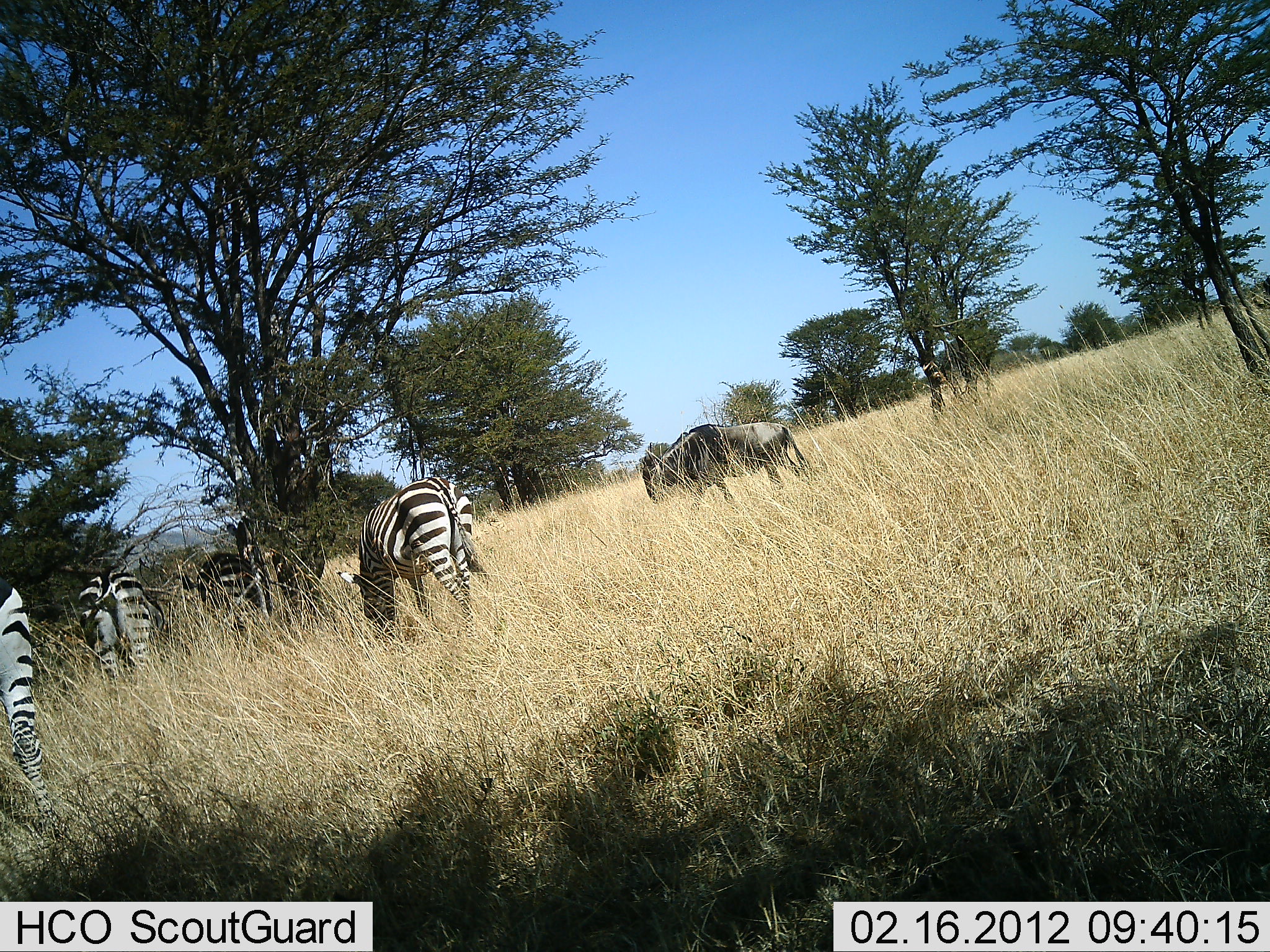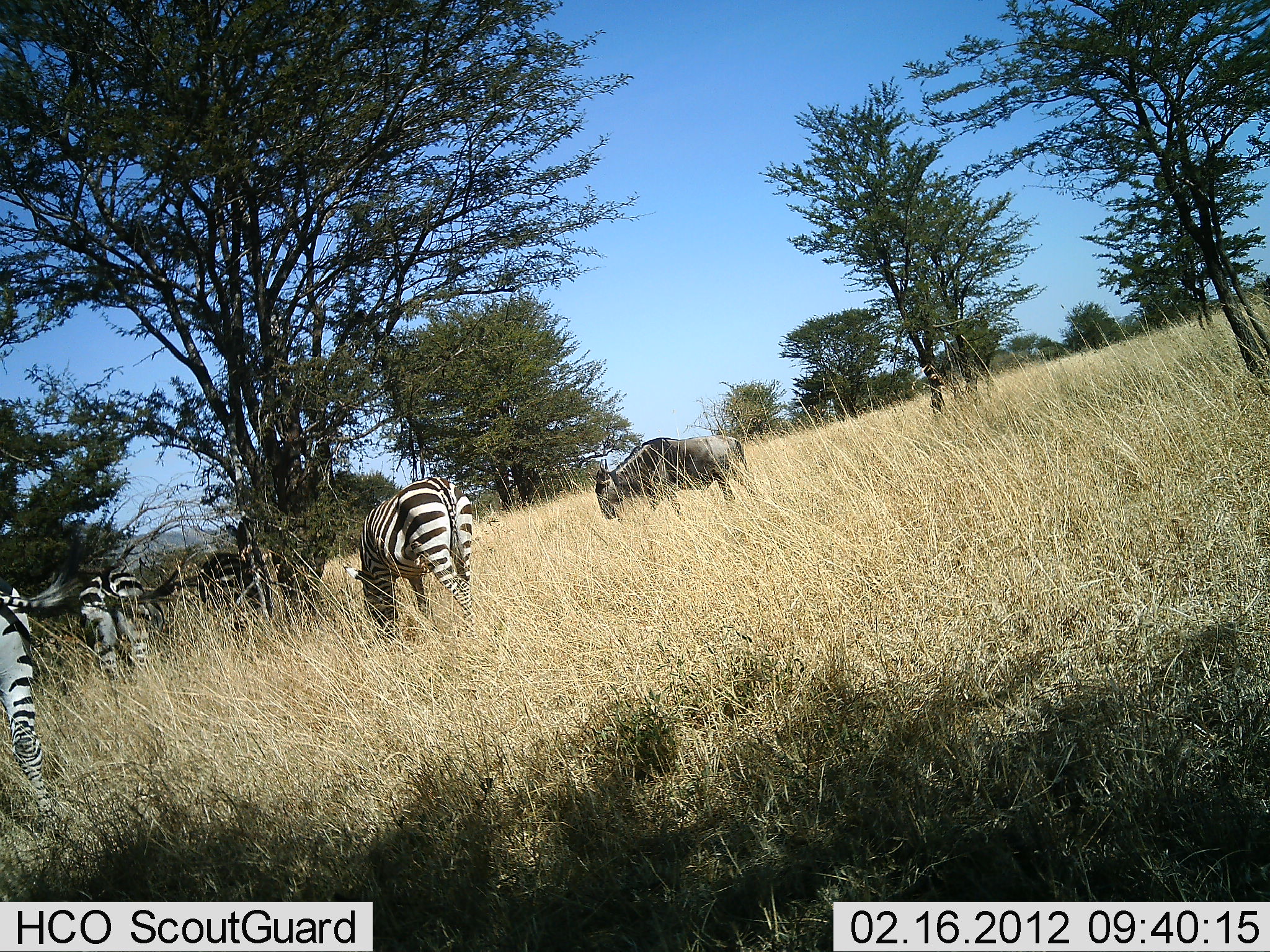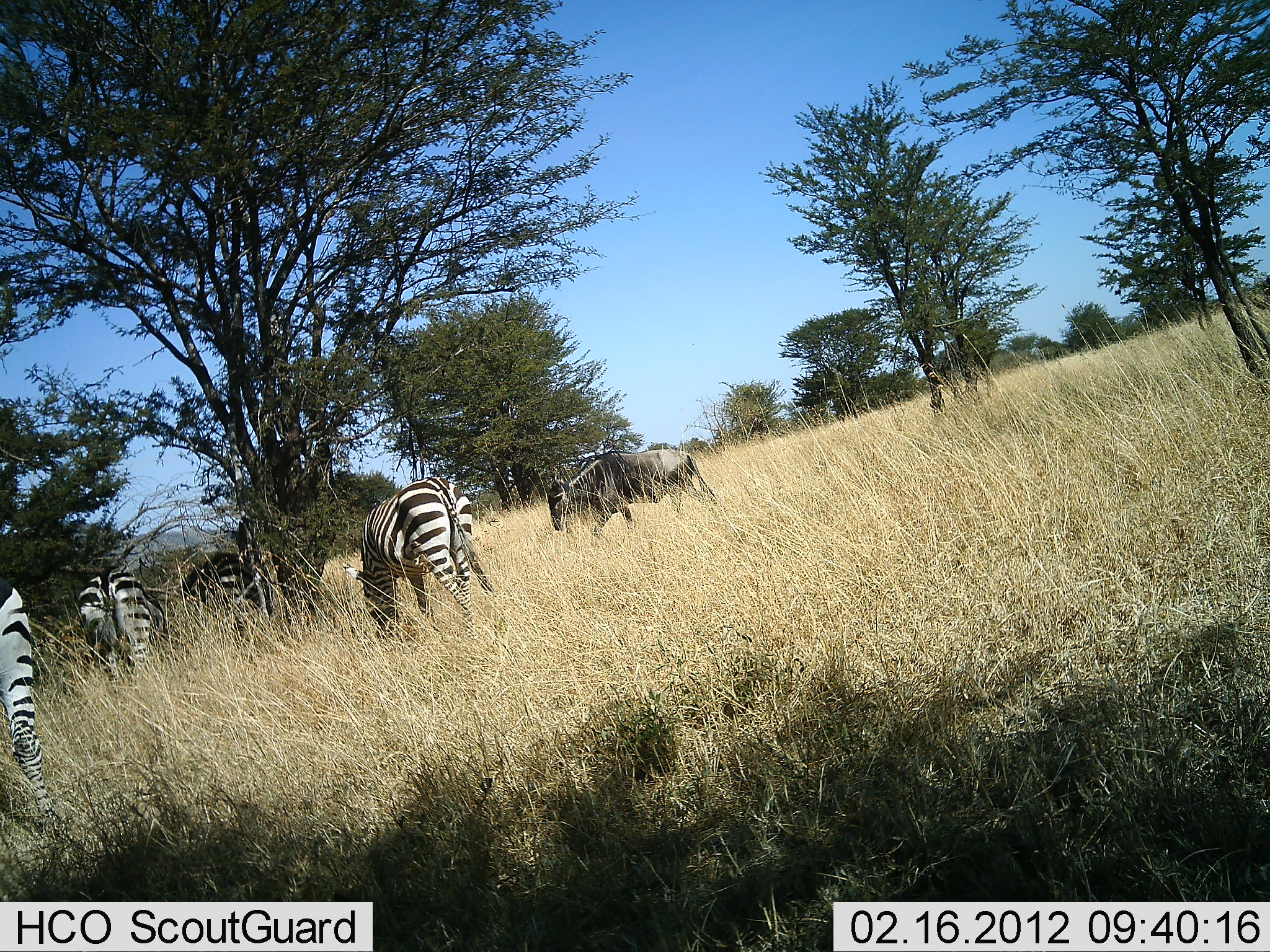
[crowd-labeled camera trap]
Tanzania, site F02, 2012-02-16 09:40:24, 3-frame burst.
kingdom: Animalia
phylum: Chordata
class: Mammalia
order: Artiodactyla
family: Bovidae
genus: Connochaetes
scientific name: Connochaetes taurinus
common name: blue wildebeest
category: wildebeest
Wildebeest (blue wildebeest) (Connochaetes taurinus), count 1. Behavior (volunteer vote fractions): standing 29%, resting 0%, moving 82%, interacting 0%. Young present (vote fraction): 0%. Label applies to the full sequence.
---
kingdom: Animalia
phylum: Chordata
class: Mammalia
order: Perissodactyla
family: Equidae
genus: Equus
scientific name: Equus quagga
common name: plains zebra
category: zebra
Zebra (plains zebra) (Equus quagga), count 4. Behavior (volunteer vote fractions): standing 72%, resting 0%, moving 0%, interacting 0%. Young present (vote fraction): 0%. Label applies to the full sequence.